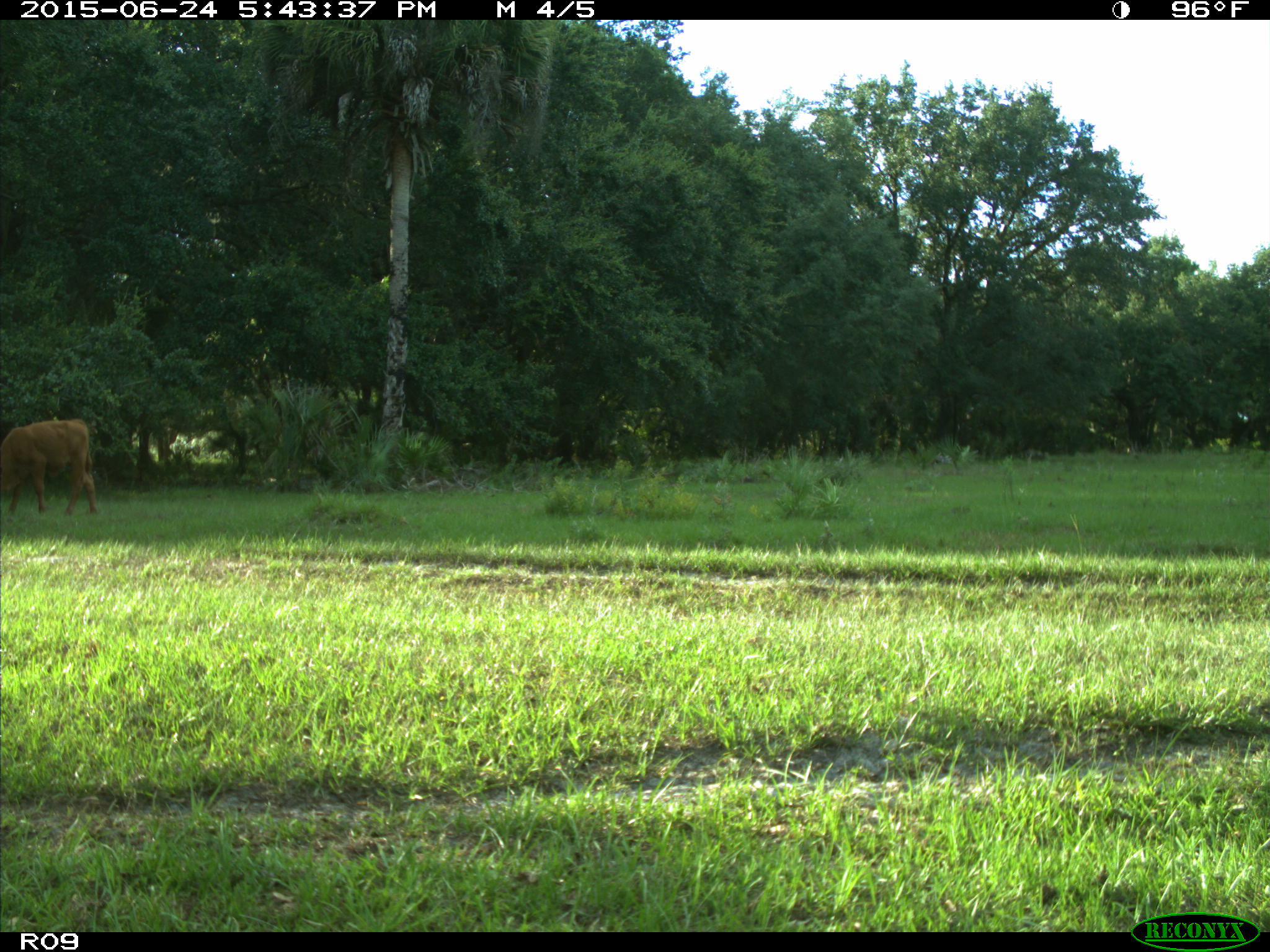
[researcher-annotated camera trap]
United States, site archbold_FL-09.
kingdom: Animalia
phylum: Chordata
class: Mammalia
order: Artiodactyla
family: Bovidae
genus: Bos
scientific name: Bos taurus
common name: domestic cow